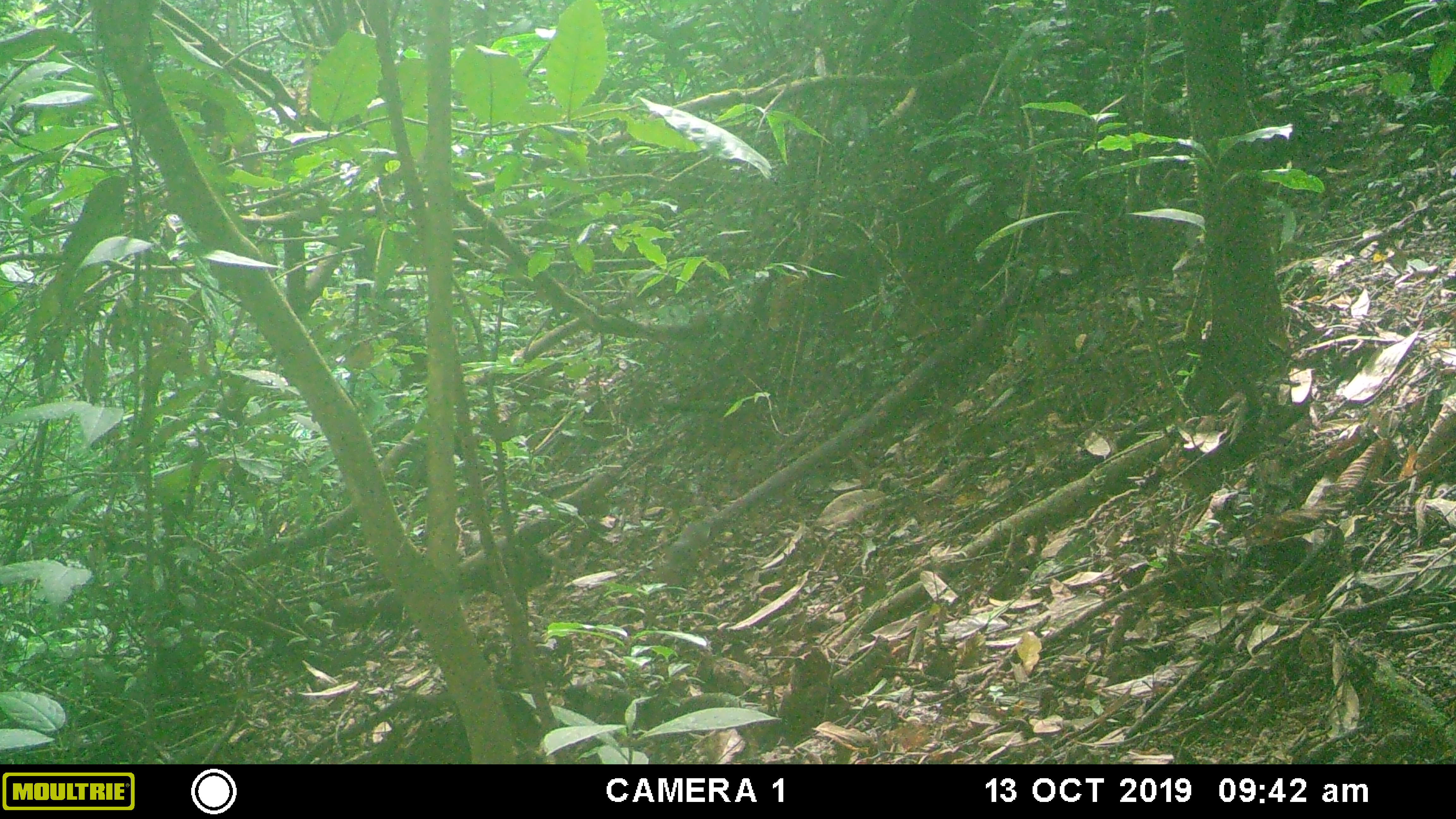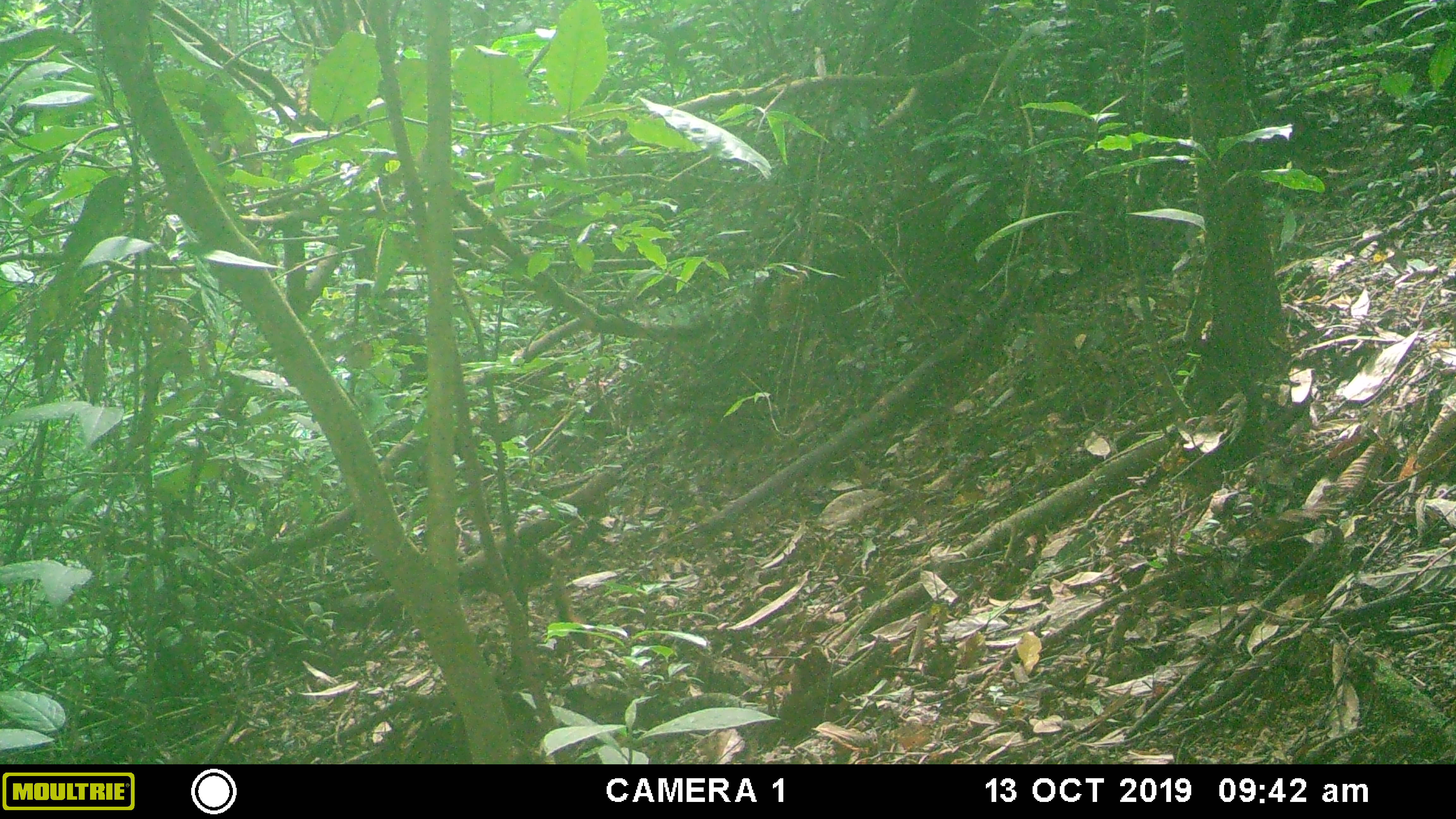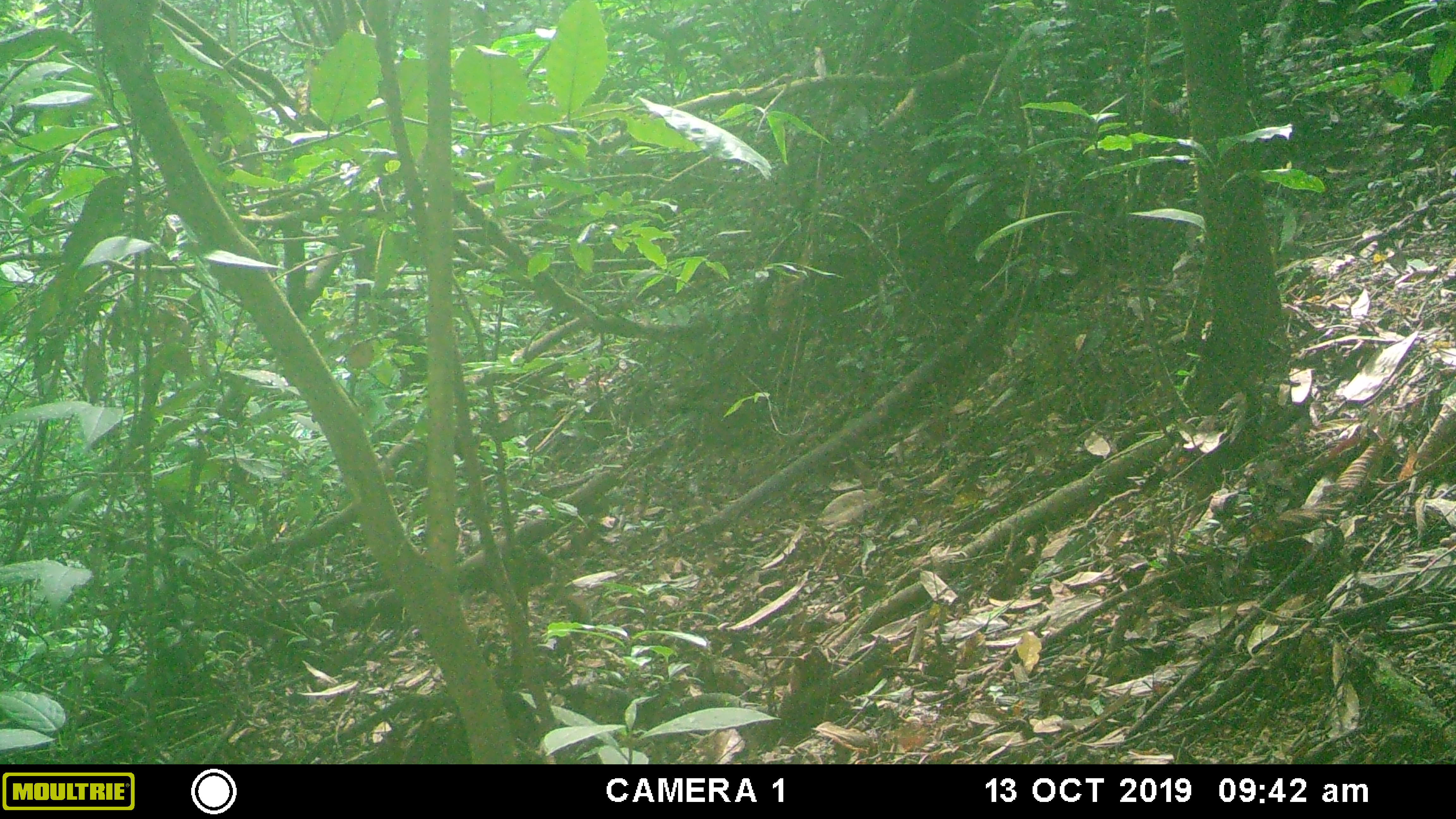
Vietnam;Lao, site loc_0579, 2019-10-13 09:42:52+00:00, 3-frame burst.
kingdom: Animalia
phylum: Chordata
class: Mammalia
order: Rodentia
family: Sciuridae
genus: Dremomys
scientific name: Dremomys rufigenis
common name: red-cheeked squirrel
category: red cheeked squirrel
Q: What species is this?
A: Red cheeked squirrel (red-cheeked squirrel) (Dremomys rufigenis).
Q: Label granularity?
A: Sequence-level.